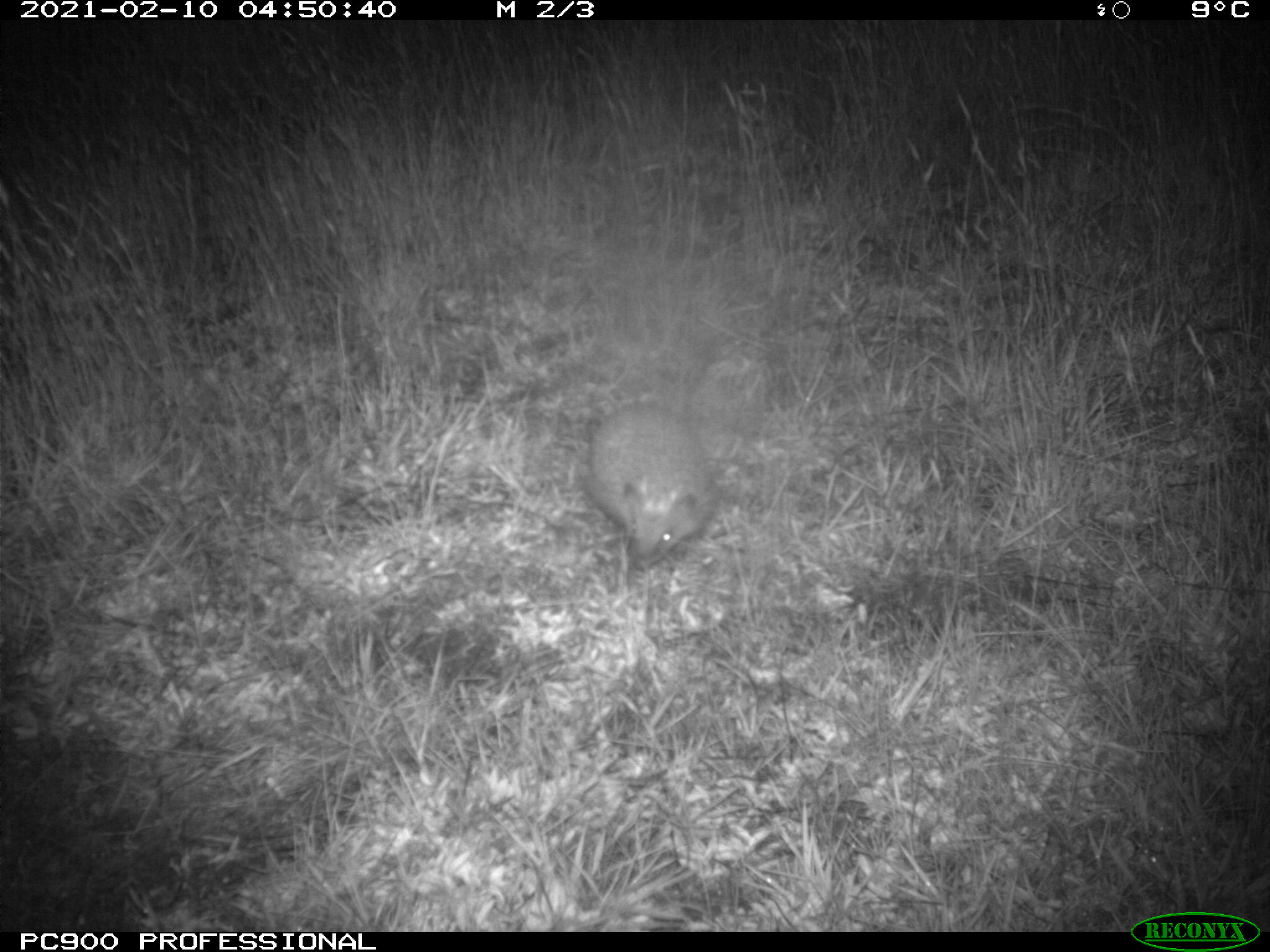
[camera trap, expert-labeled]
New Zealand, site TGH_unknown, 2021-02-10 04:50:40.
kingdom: Animalia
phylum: Chordata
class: Mammalia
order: Eulipotyphla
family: Erinaceidae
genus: Erinaceus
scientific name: Erinaceus europaeus europaeus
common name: european hedgehog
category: hedgehog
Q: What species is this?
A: Hedgehog (european hedgehog) (Erinaceus europaeus europaeus).